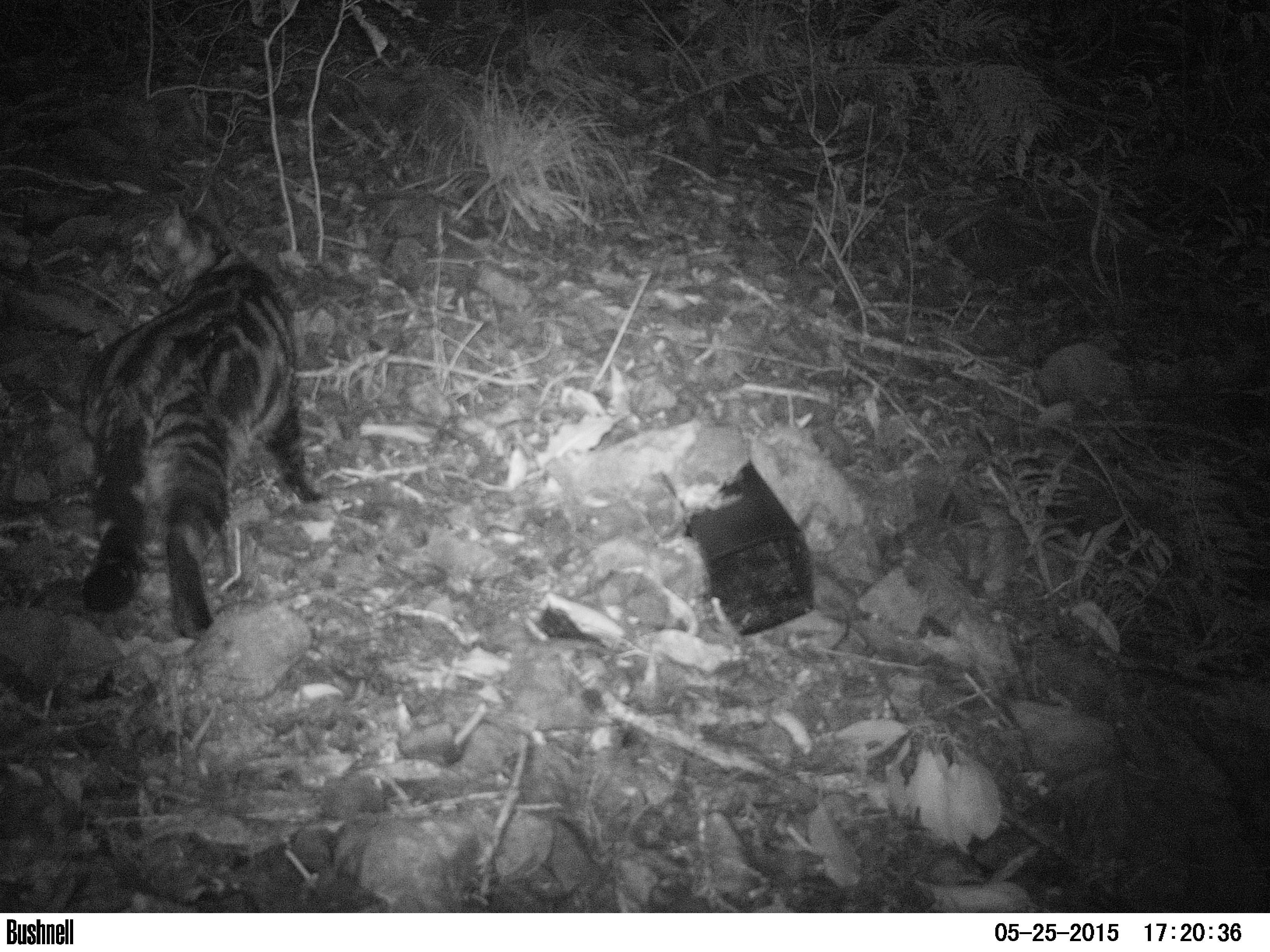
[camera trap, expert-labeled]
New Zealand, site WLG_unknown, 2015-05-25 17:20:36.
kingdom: Animalia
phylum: Chordata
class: Mammalia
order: Carnivora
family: Felidae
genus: Felis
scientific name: Felis catus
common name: domestic cat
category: cat